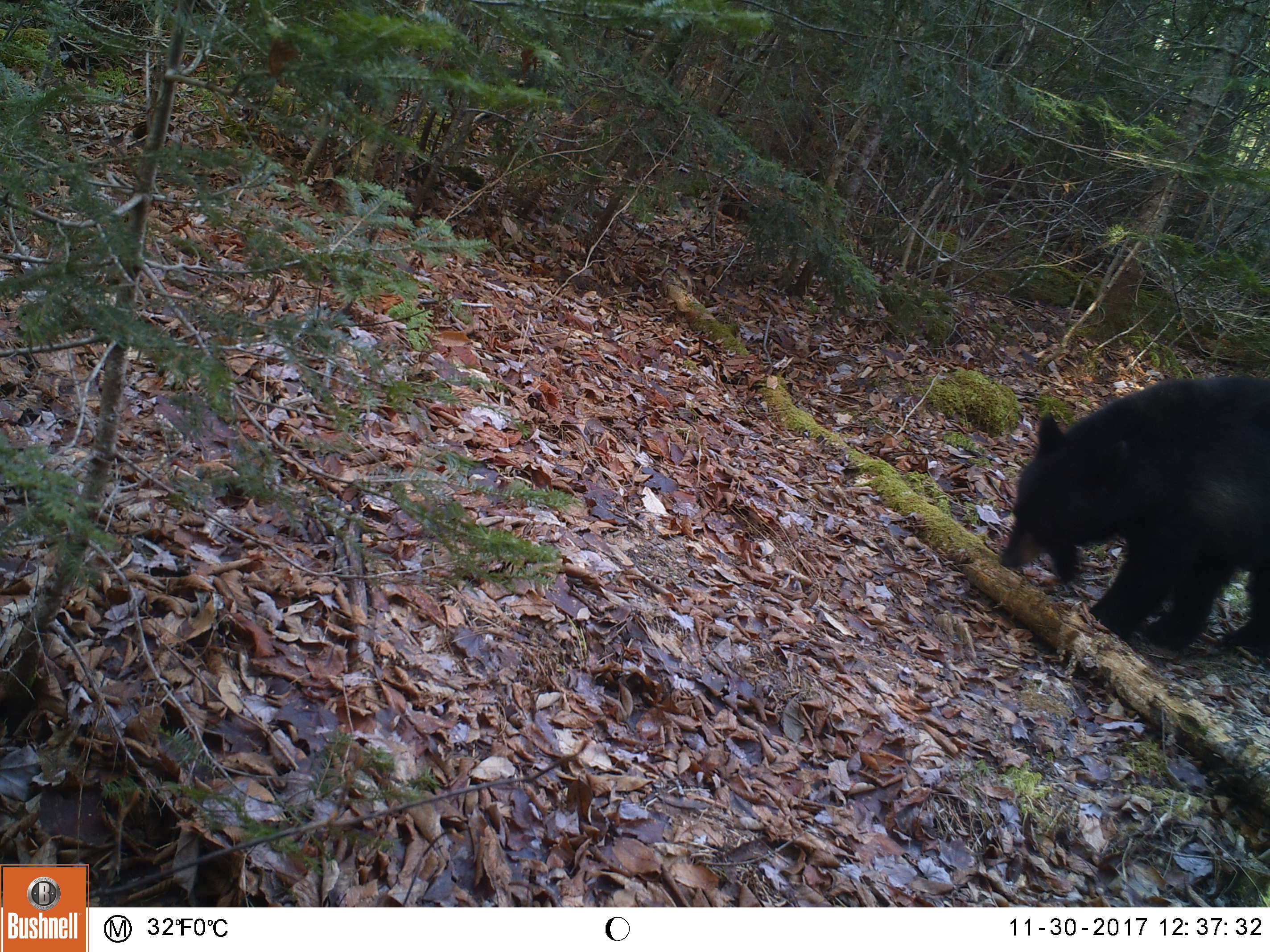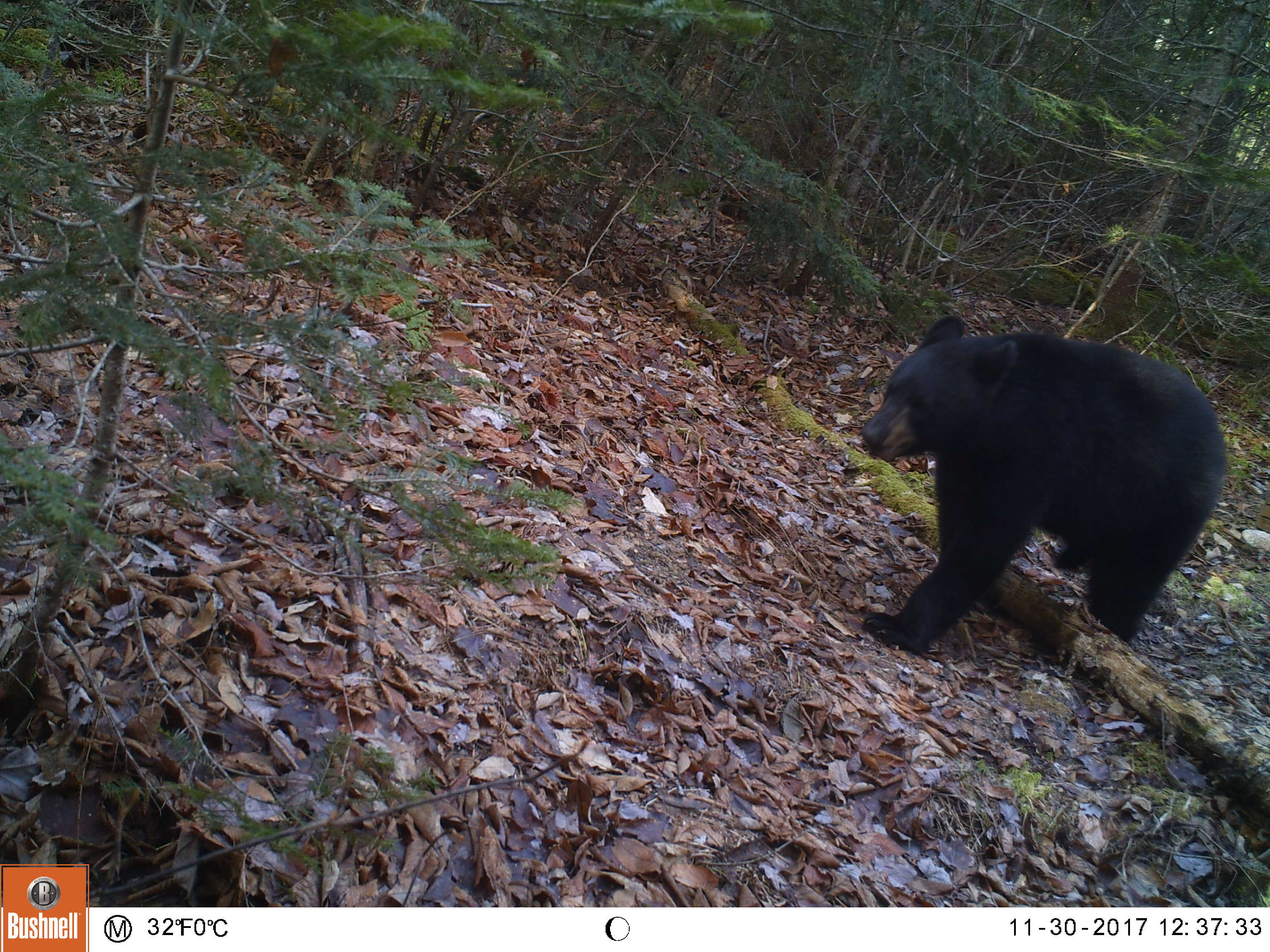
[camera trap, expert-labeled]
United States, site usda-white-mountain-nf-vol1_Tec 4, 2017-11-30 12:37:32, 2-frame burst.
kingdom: Animalia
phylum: Chordata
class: Mammalia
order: Carnivora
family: Ursidae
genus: Ursus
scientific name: Ursus americanus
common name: black bear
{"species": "black bear (Ursus americanus)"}